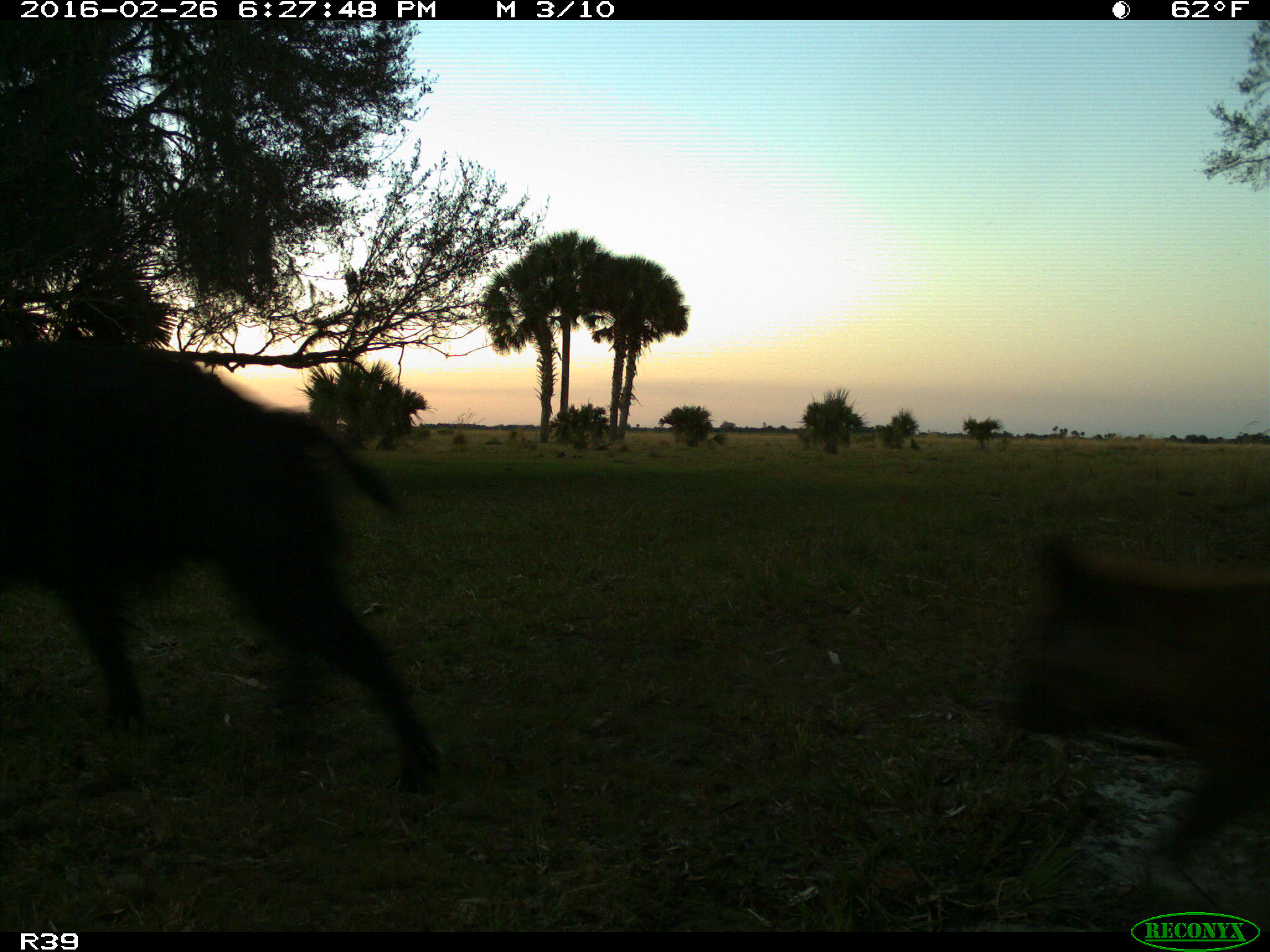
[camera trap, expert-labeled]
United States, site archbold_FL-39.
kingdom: Animalia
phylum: Chordata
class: Mammalia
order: Artiodactyla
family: Suidae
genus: Sus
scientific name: Sus scrofa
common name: wild boar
Sus scrofa (wild boar).